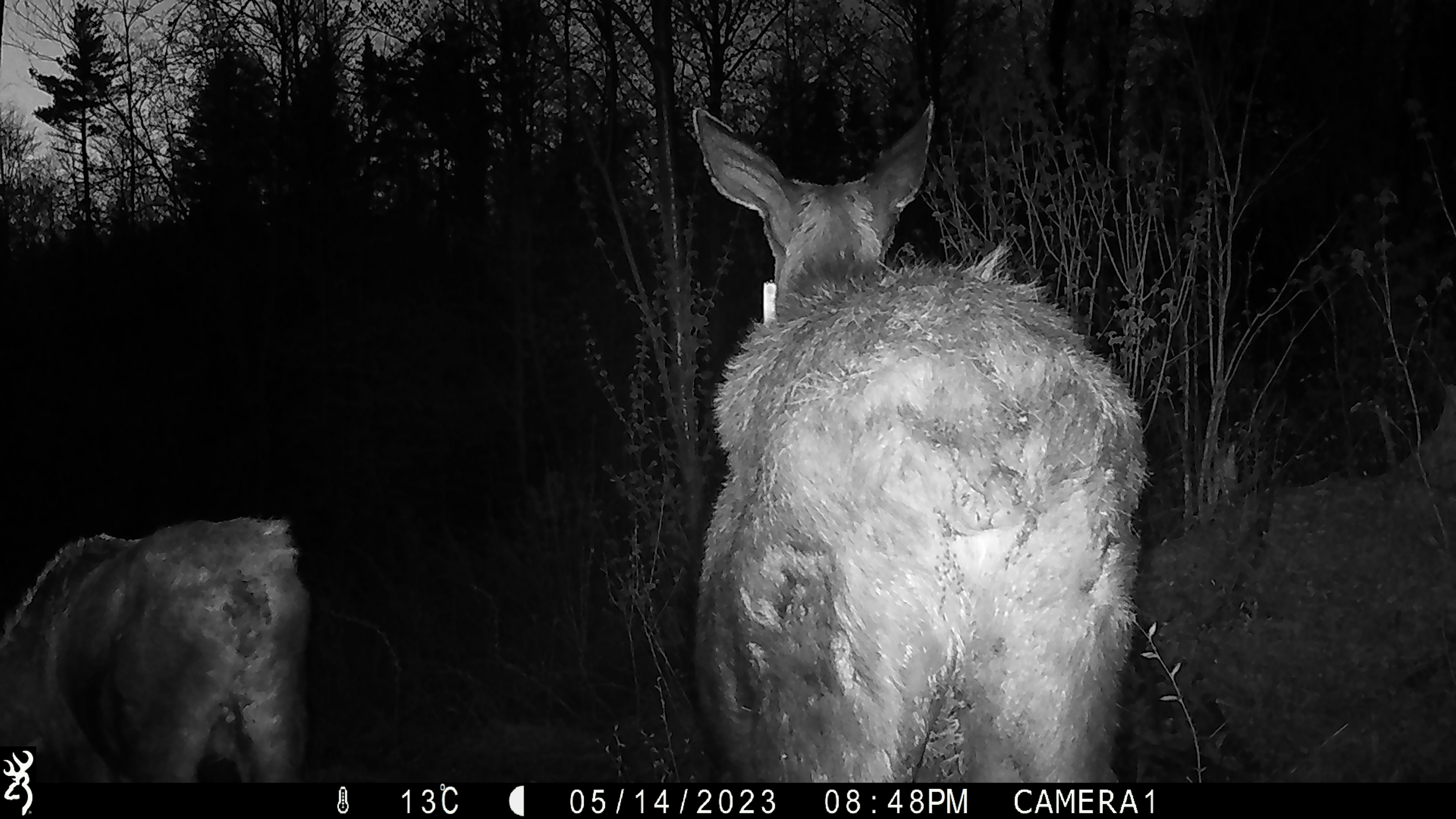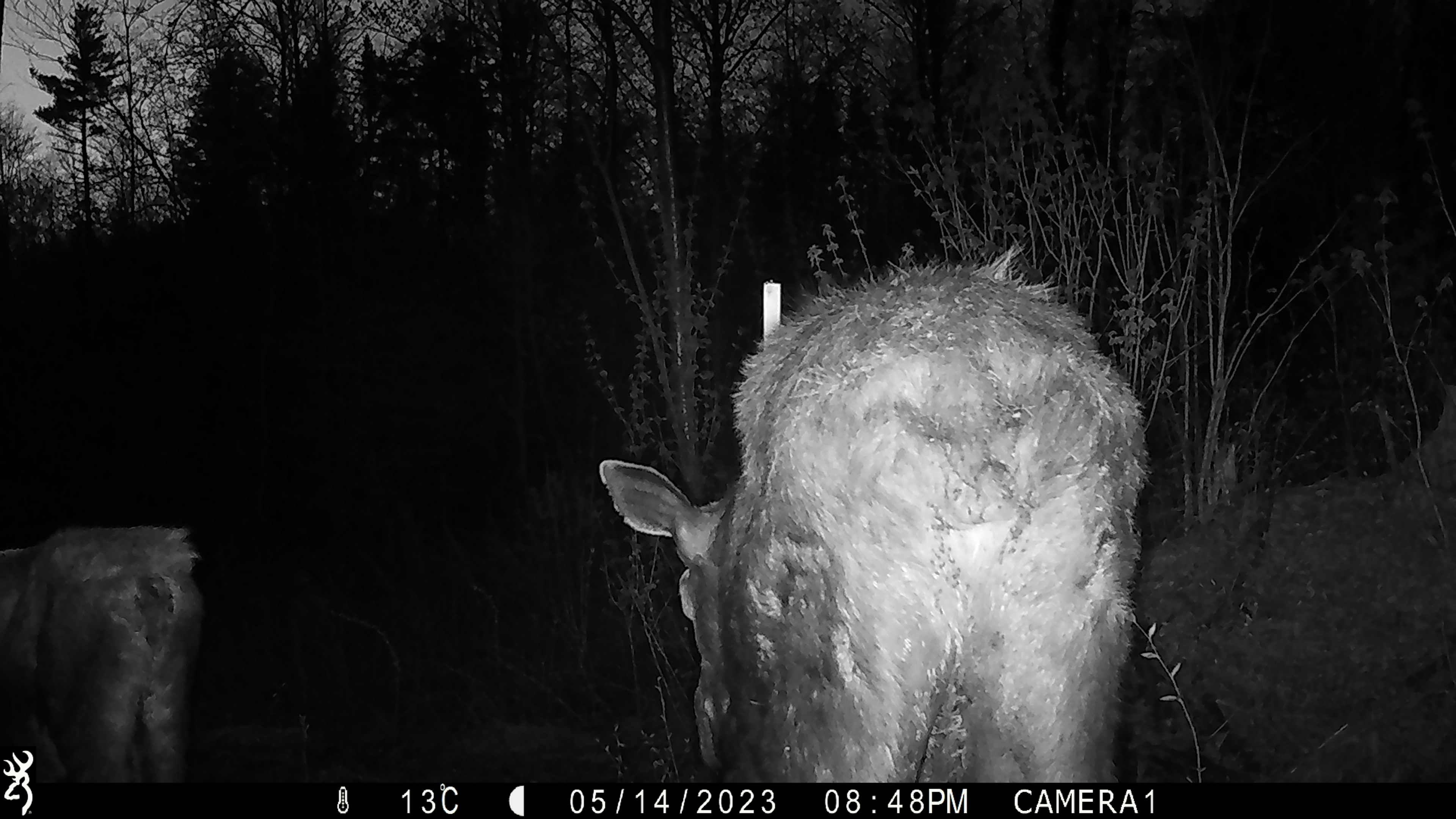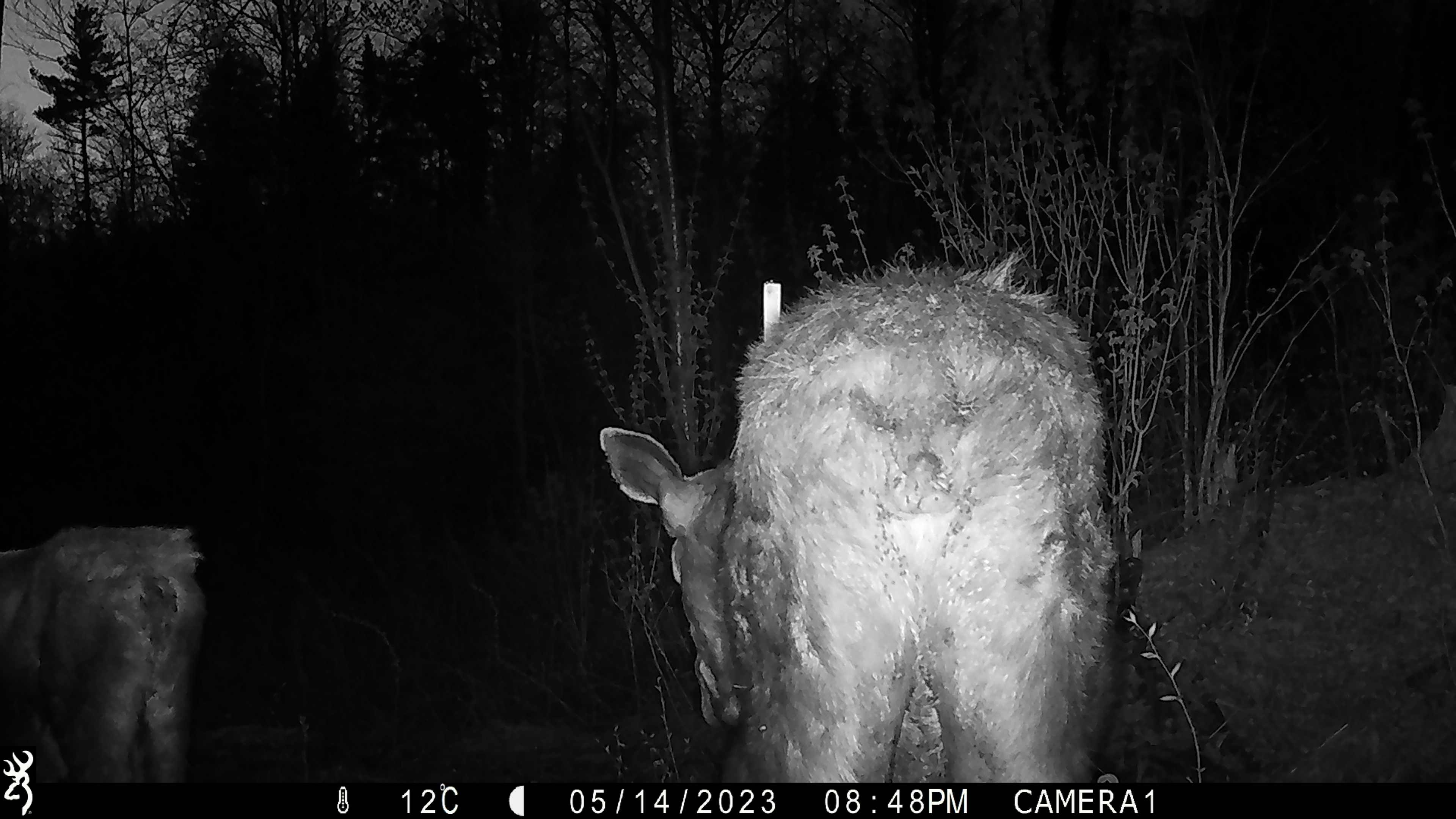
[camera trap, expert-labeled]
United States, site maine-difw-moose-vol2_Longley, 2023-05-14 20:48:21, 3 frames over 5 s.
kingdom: Animalia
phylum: Chordata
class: Mammalia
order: Artiodactyla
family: Cervidae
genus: Alces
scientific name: Alces alces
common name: moose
Moose (Alces alces).